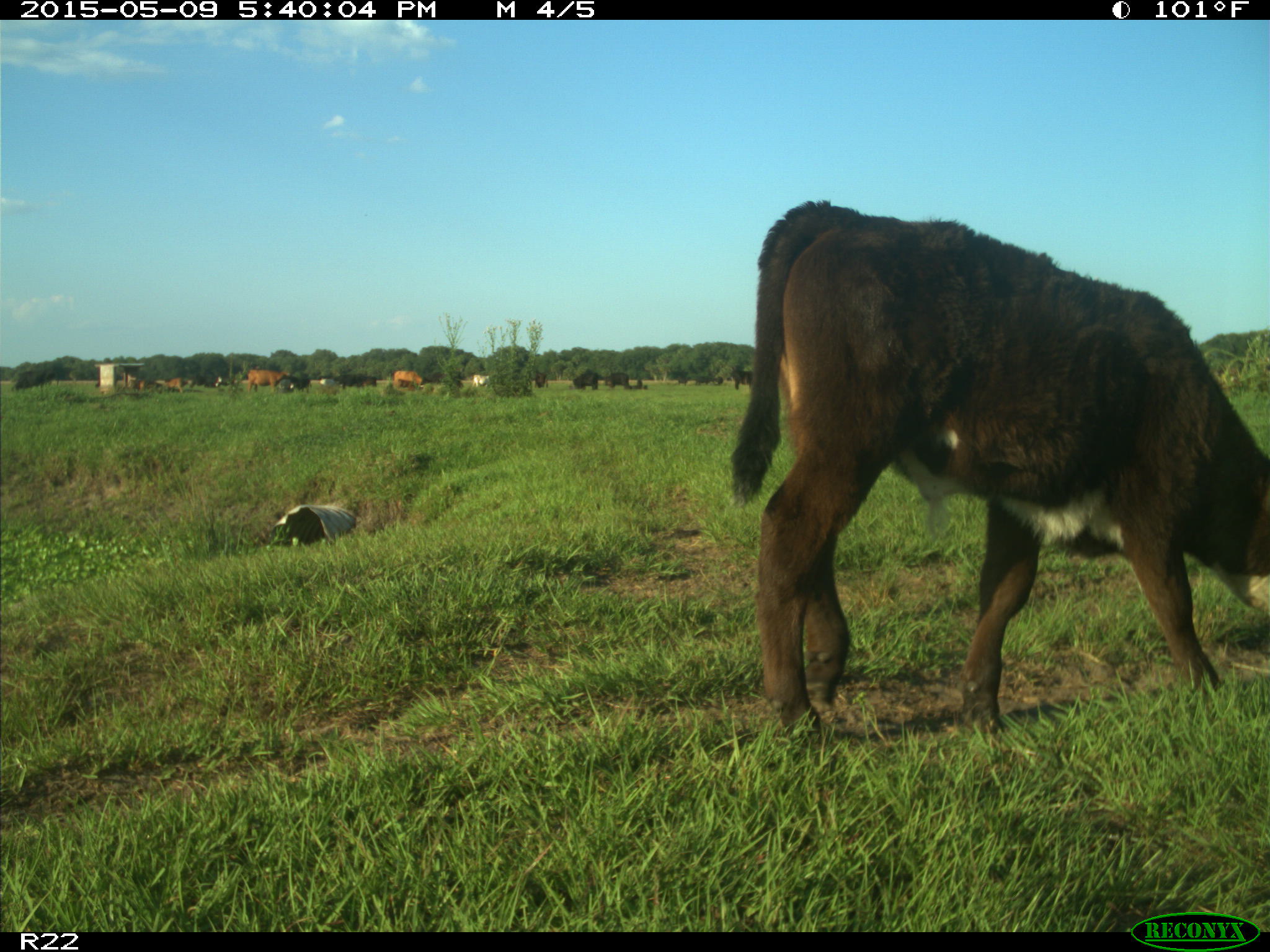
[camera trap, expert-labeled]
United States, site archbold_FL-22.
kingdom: Animalia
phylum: Chordata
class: Mammalia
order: Artiodactyla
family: Bovidae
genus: Bos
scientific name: Bos taurus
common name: domestic cow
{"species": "Bos taurus (domestic cow)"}